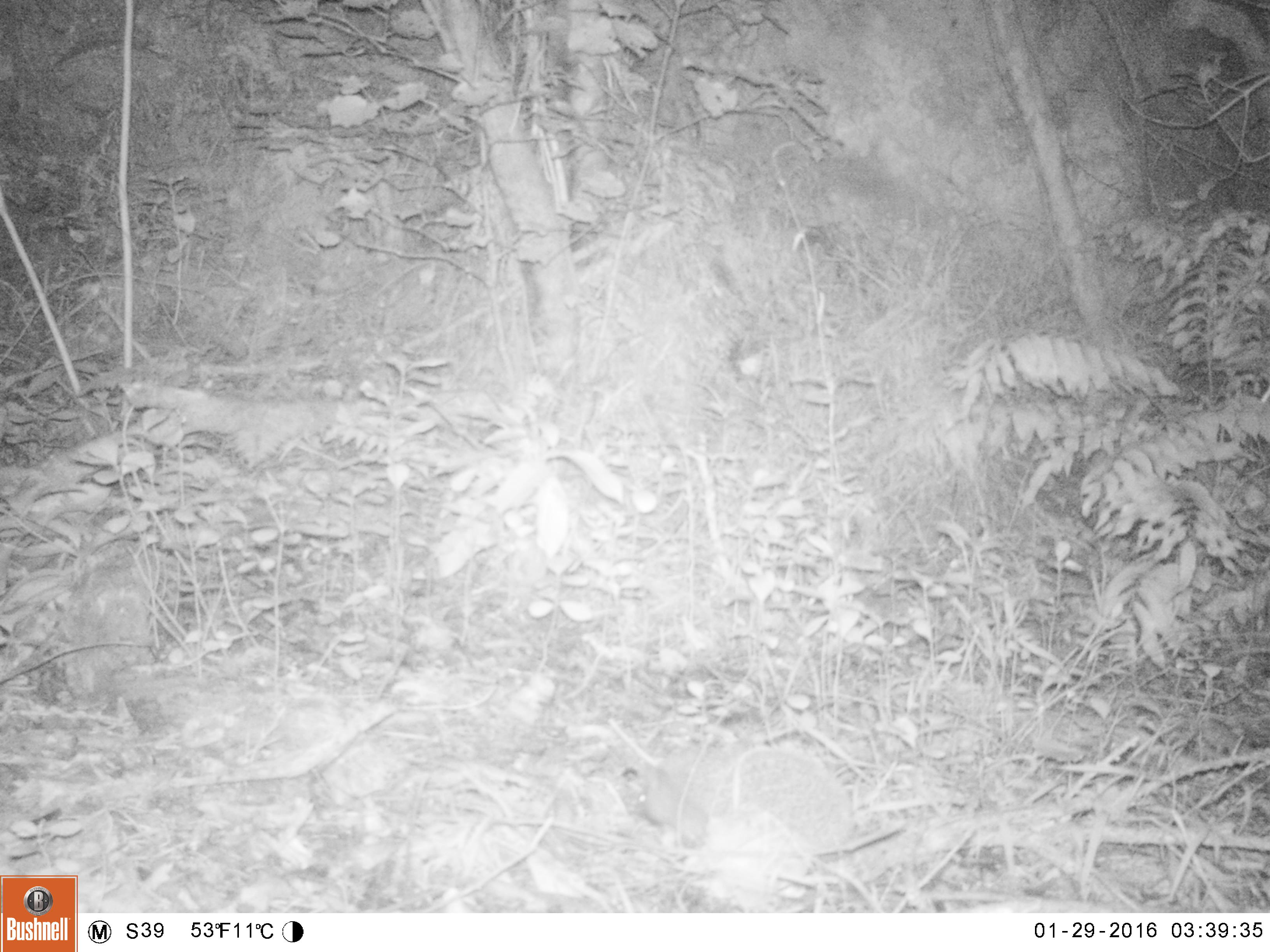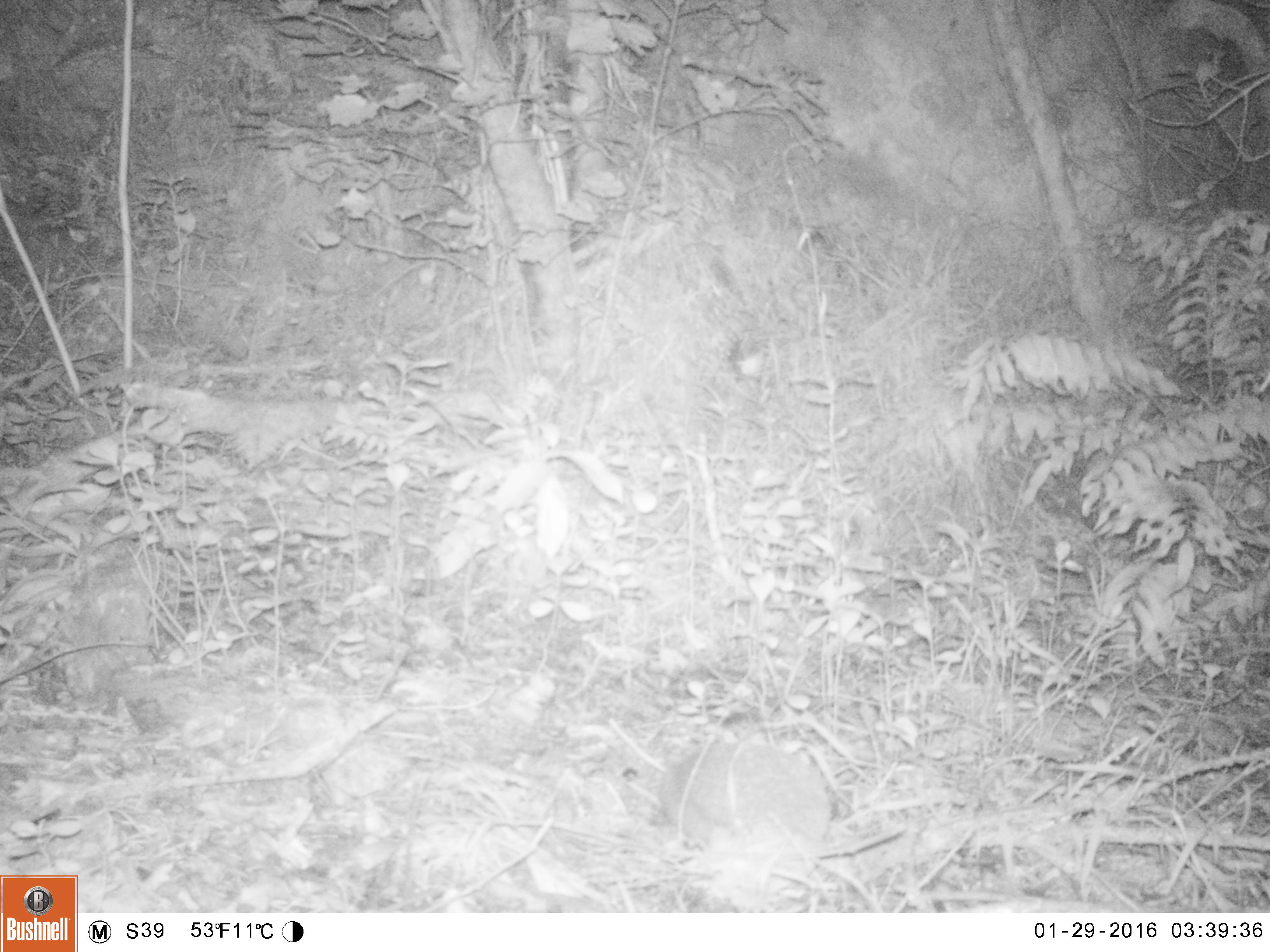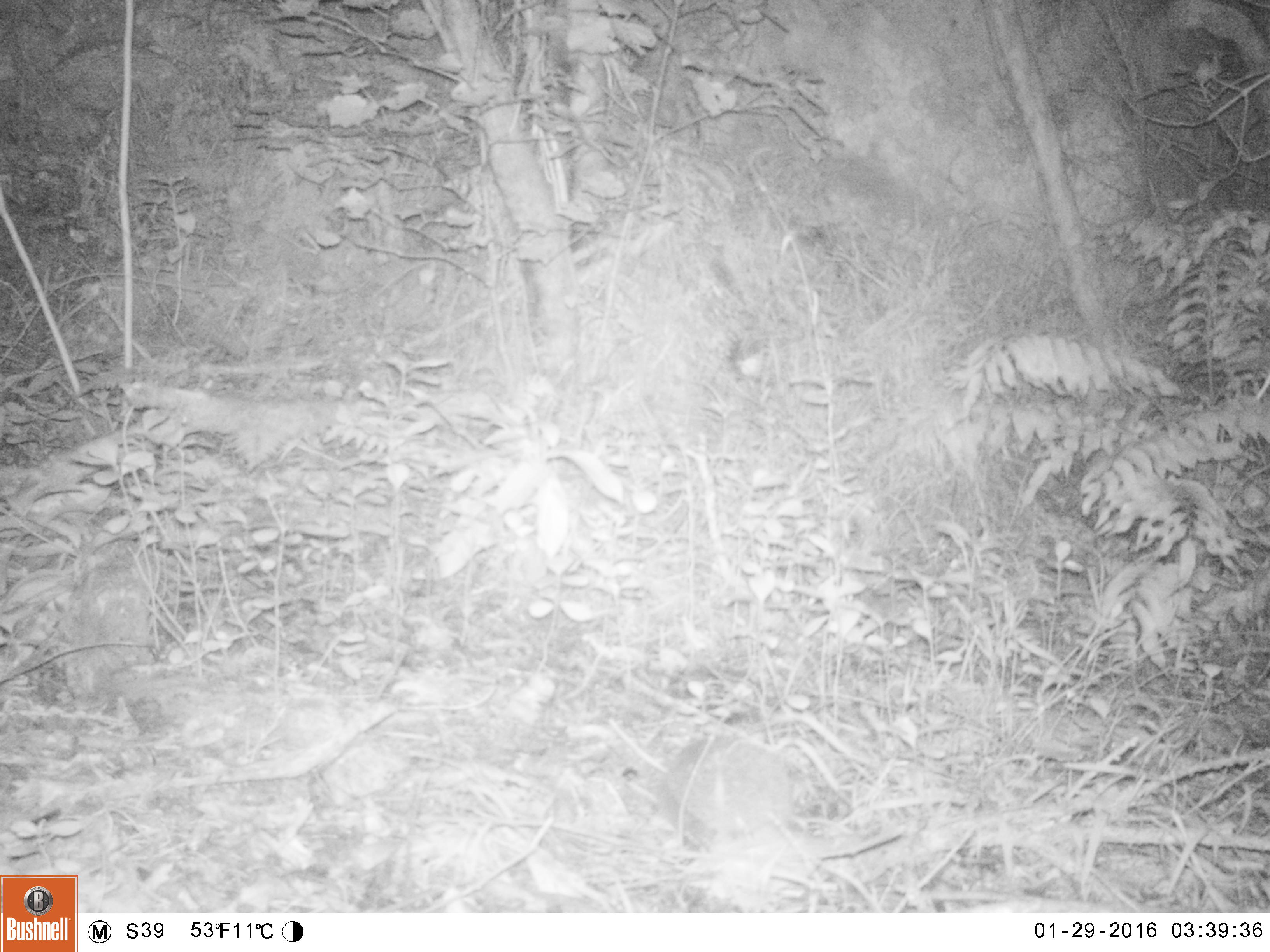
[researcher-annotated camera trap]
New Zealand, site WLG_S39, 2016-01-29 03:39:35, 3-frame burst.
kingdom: Animalia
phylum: Chordata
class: Mammalia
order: Eulipotyphla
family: Erinaceidae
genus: Erinaceus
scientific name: Erinaceus europaeus europaeus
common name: european hedgehog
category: hedgehog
Hedgehog (european hedgehog) (Erinaceus europaeus europaeus).